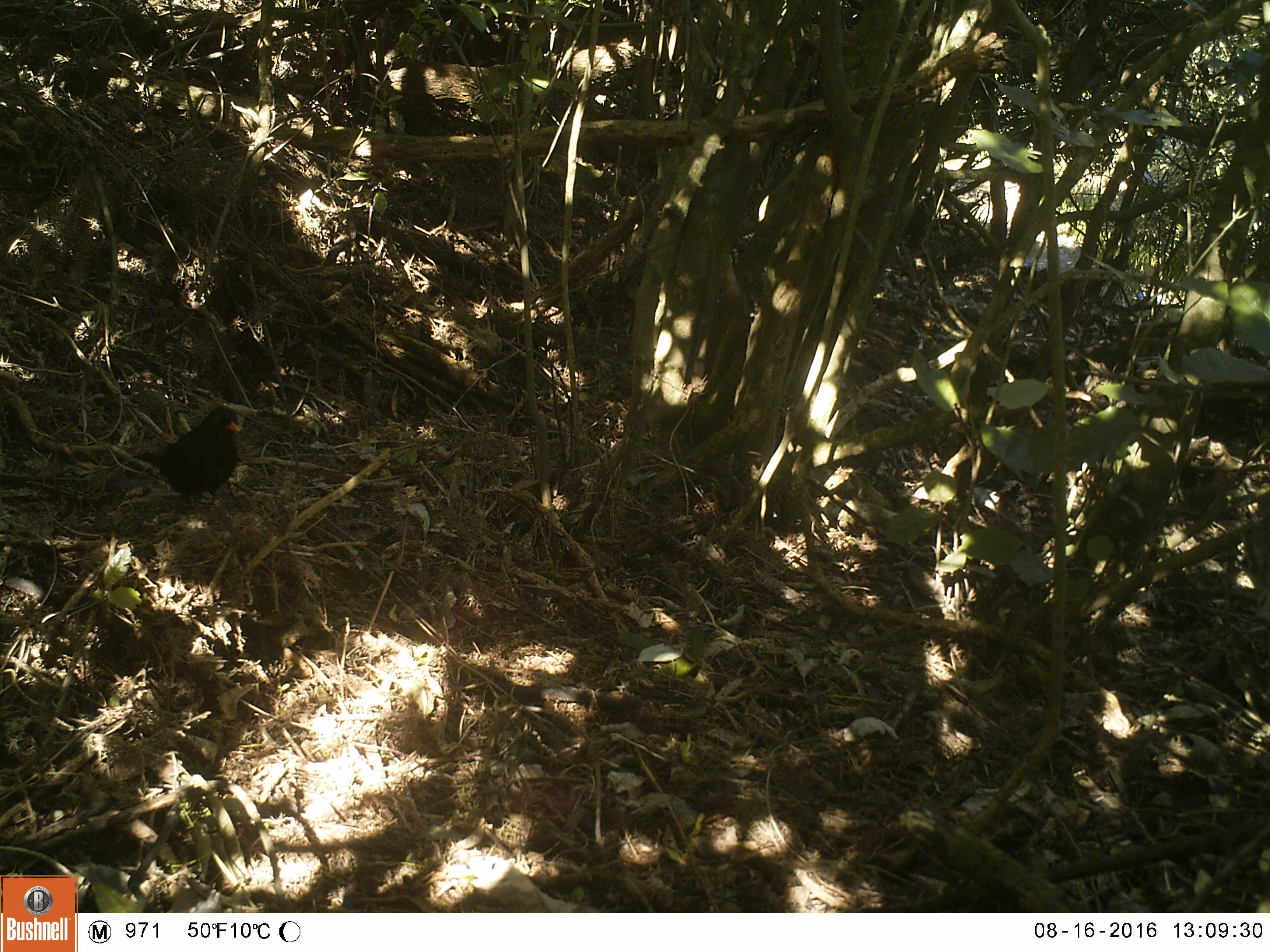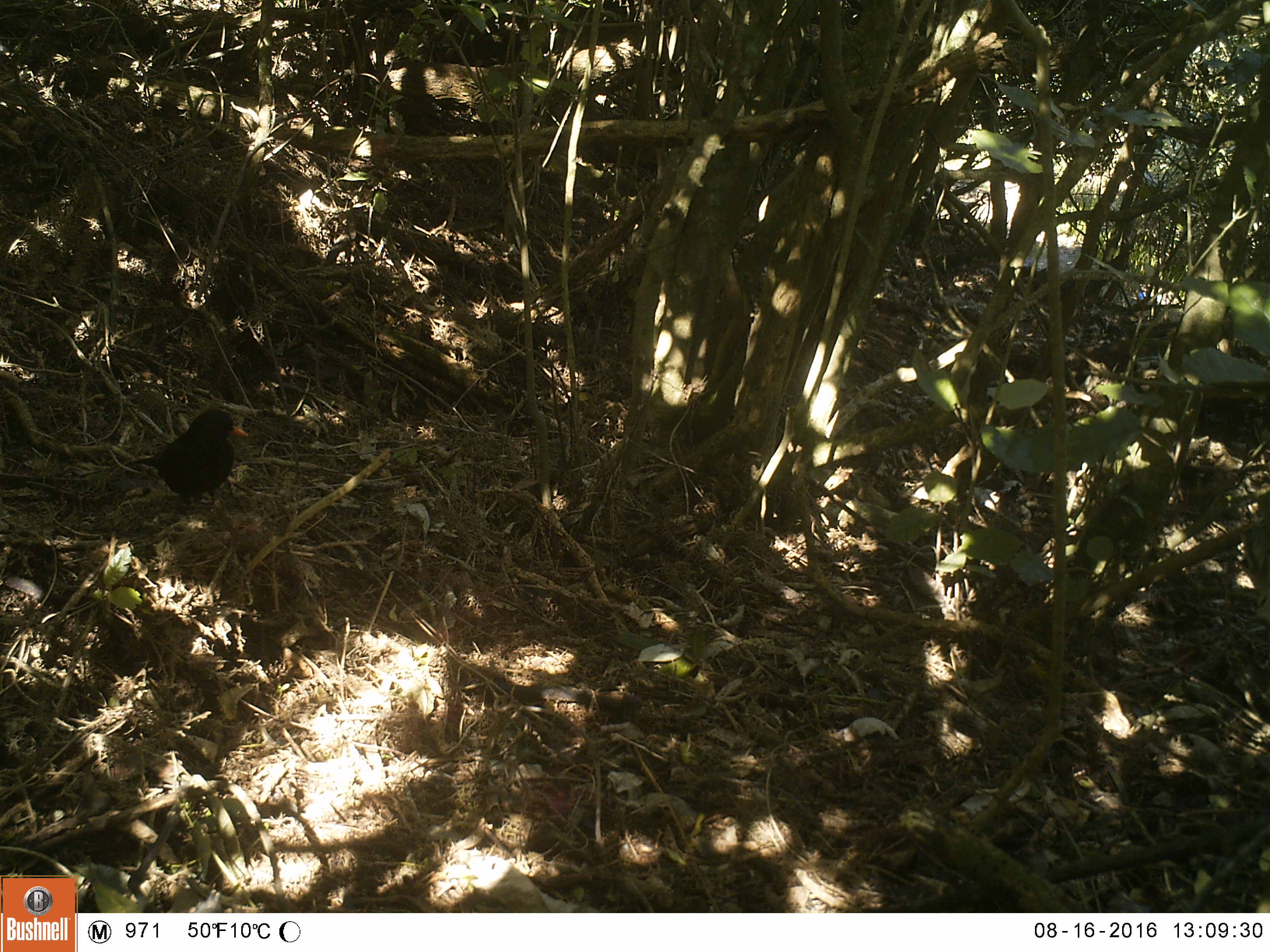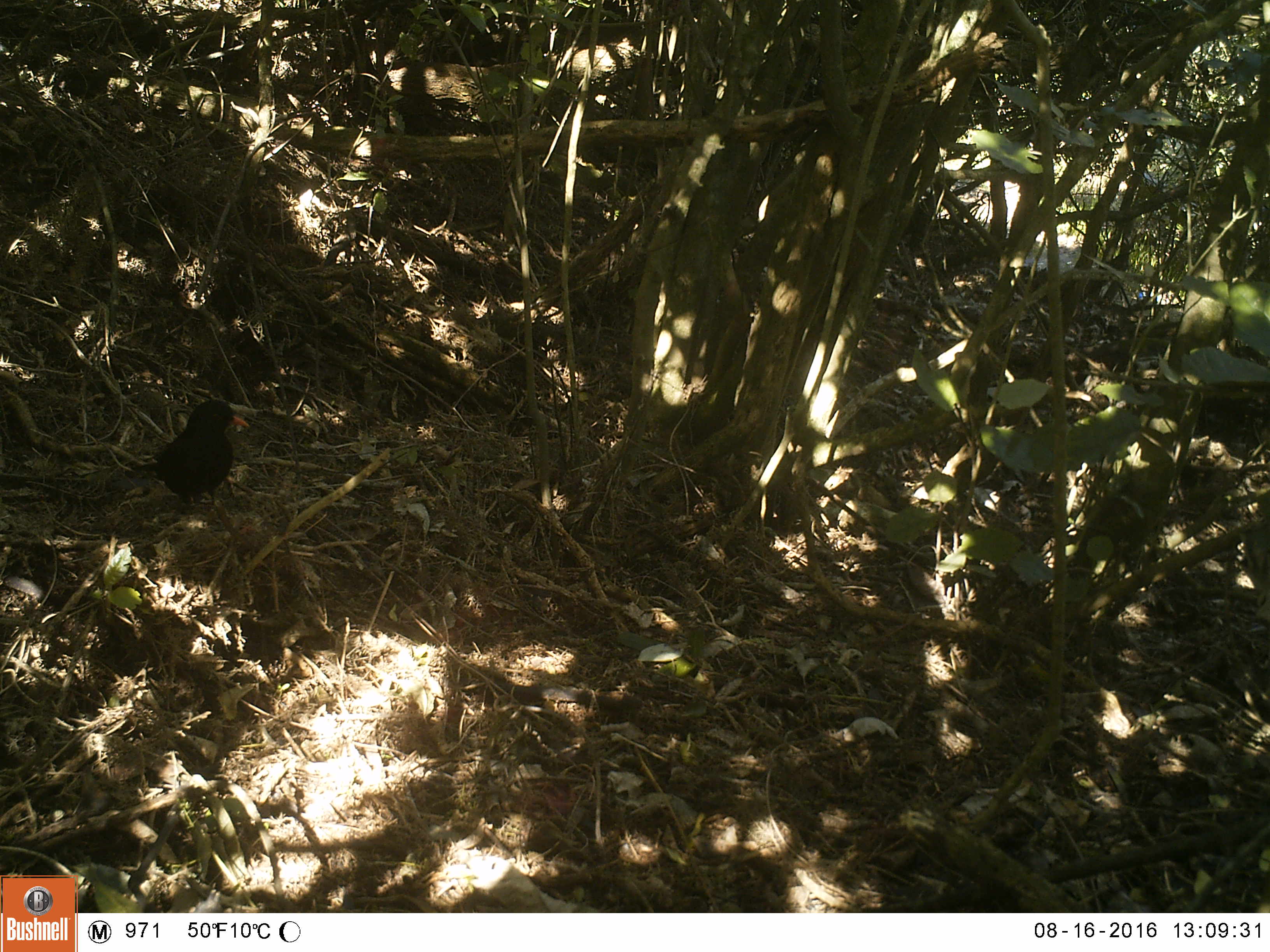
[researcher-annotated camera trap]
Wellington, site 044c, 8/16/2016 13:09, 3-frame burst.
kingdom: Animalia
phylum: Chordata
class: Aves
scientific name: Aves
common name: bird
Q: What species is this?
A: Bird (Aves).